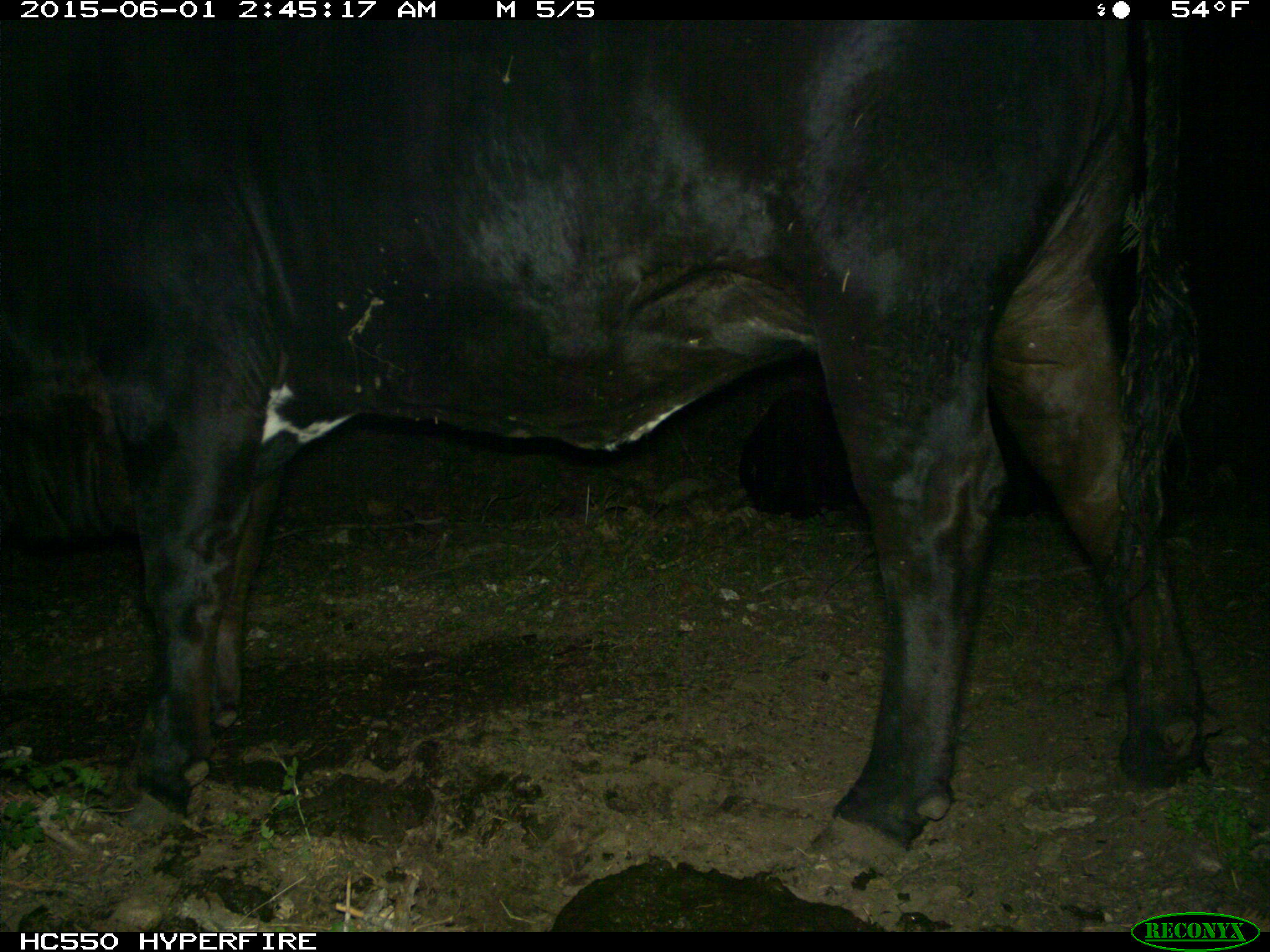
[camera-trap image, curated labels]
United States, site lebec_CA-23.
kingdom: Animalia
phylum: Chordata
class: Mammalia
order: Artiodactyla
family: Bovidae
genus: Bos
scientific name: Bos taurus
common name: domestic cow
Bos taurus (domestic cow).